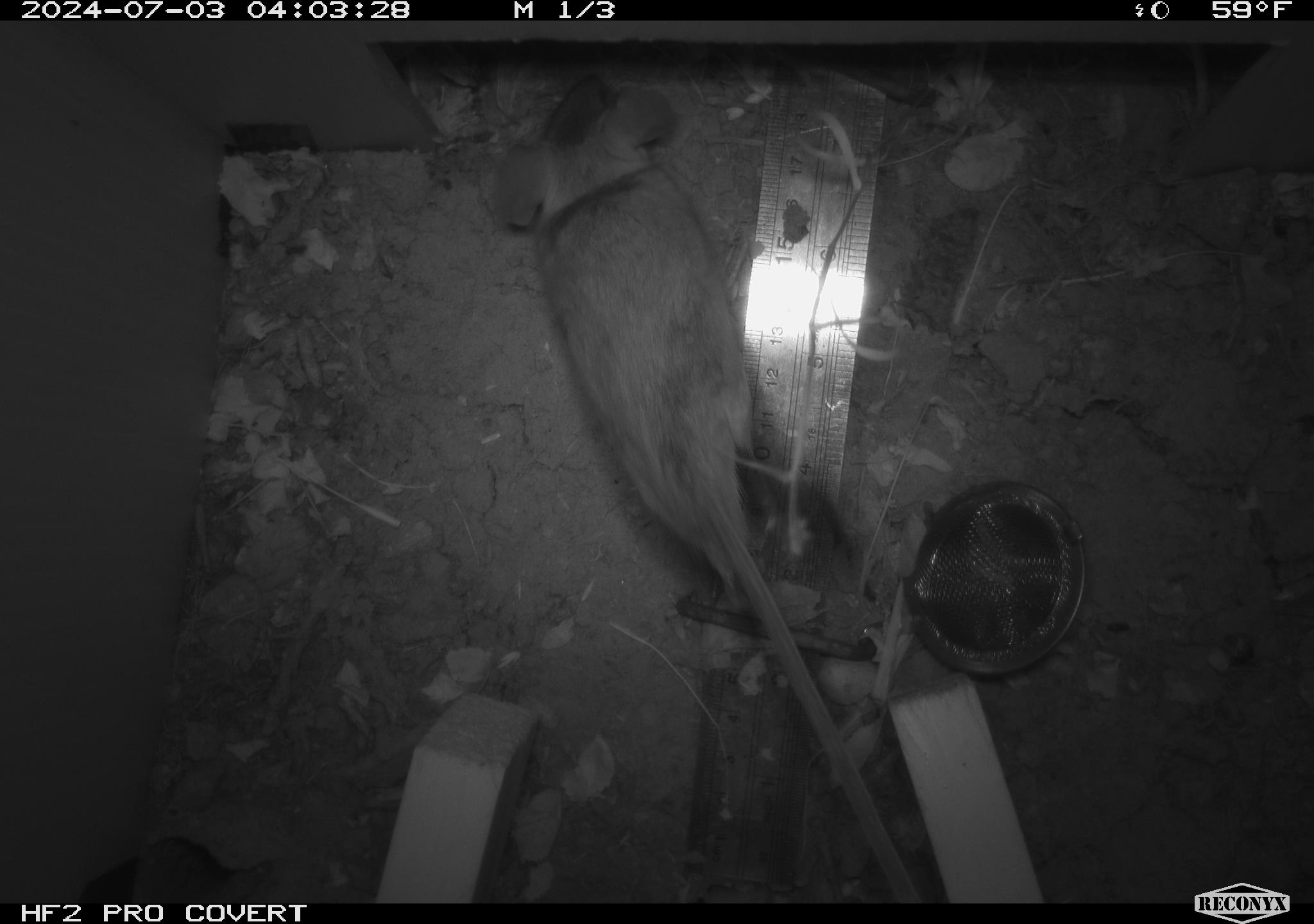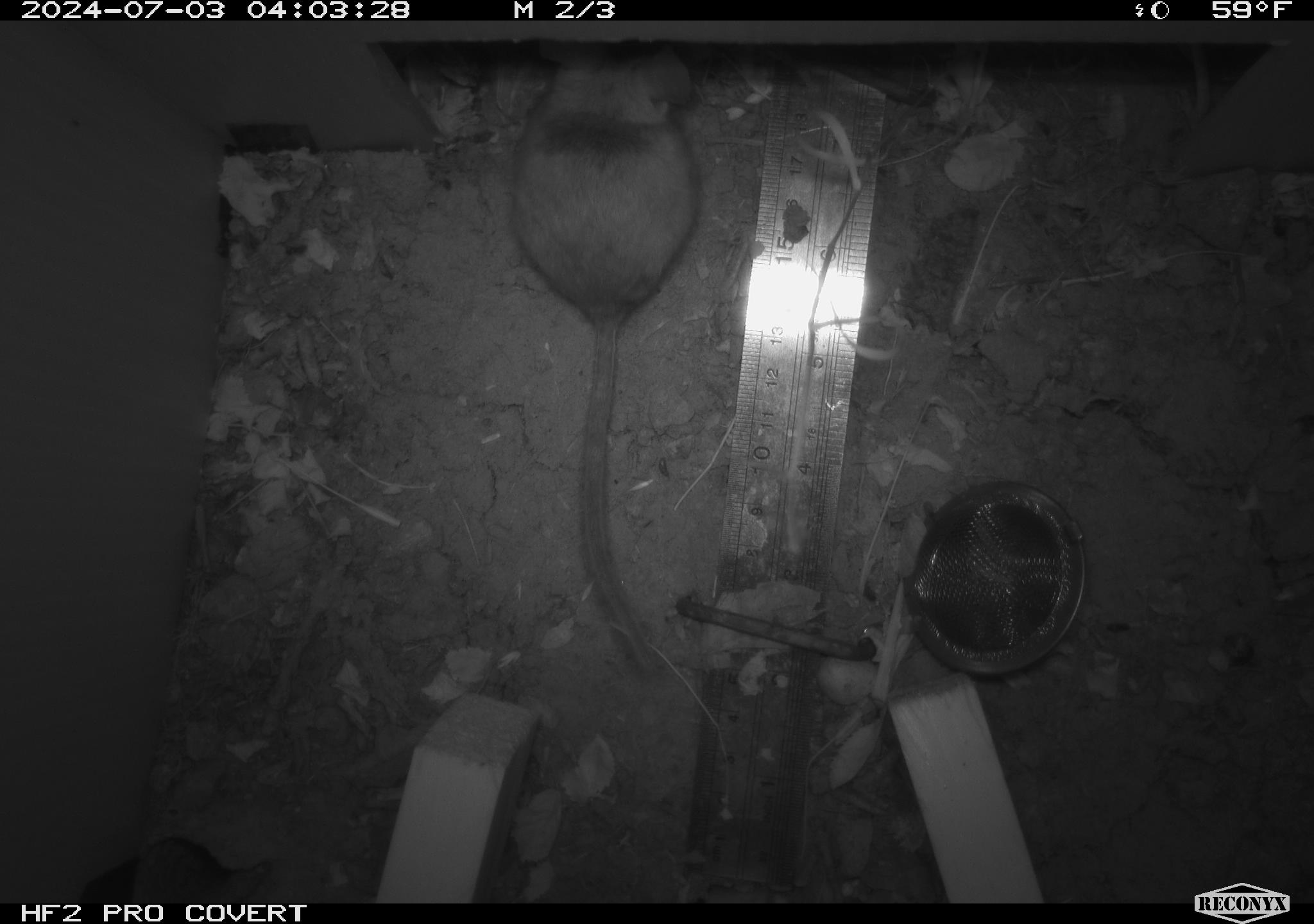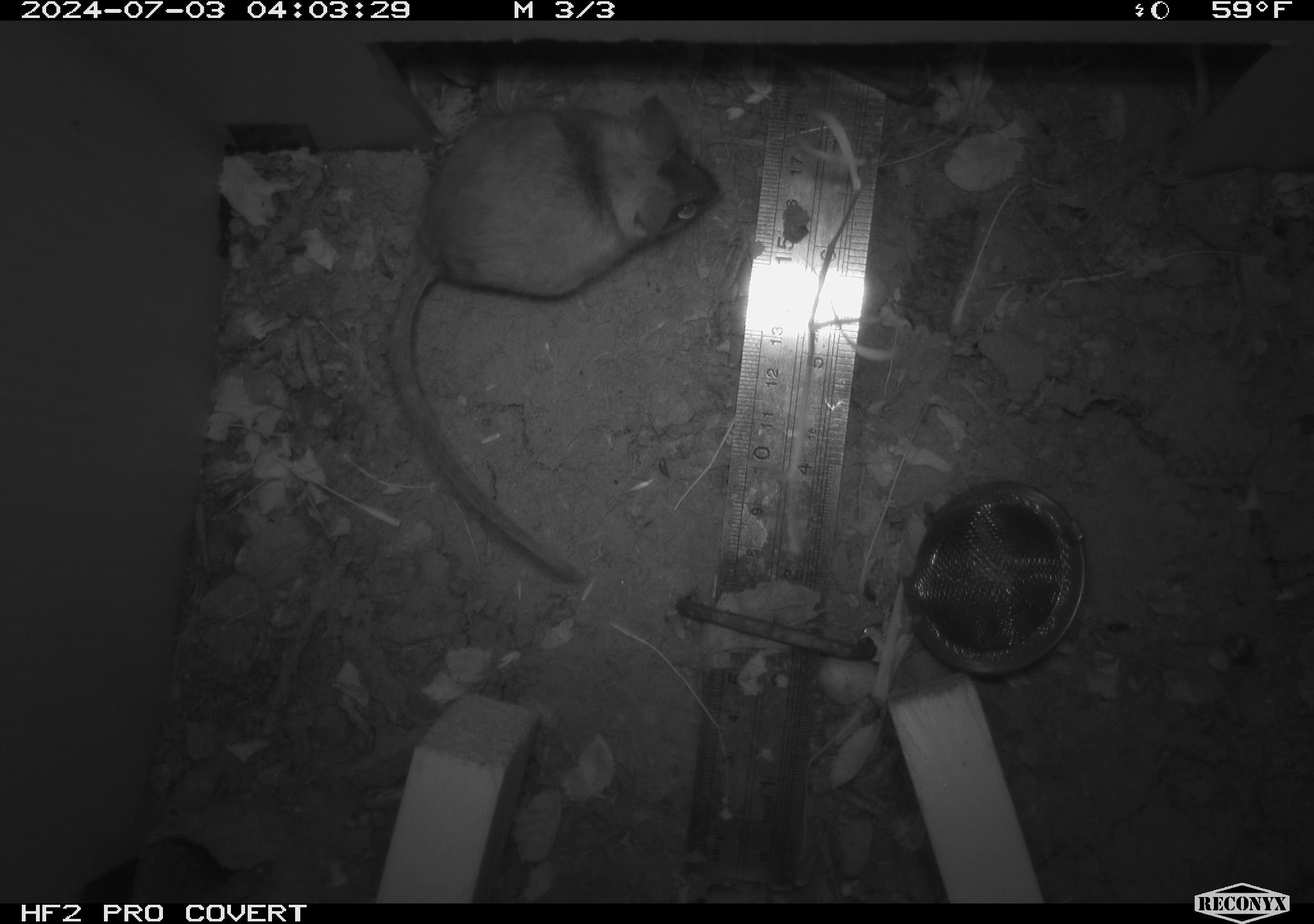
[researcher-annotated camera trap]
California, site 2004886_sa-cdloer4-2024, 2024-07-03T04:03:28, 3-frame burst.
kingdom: Animalia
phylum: Chordata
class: Mammalia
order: Rodentia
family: Cricetidae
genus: Neotoma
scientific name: Neotoma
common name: pack rat or woodrat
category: neotoma species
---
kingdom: Animalia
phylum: Chordata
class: Mammalia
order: Rodentia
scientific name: Rodentia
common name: rodent